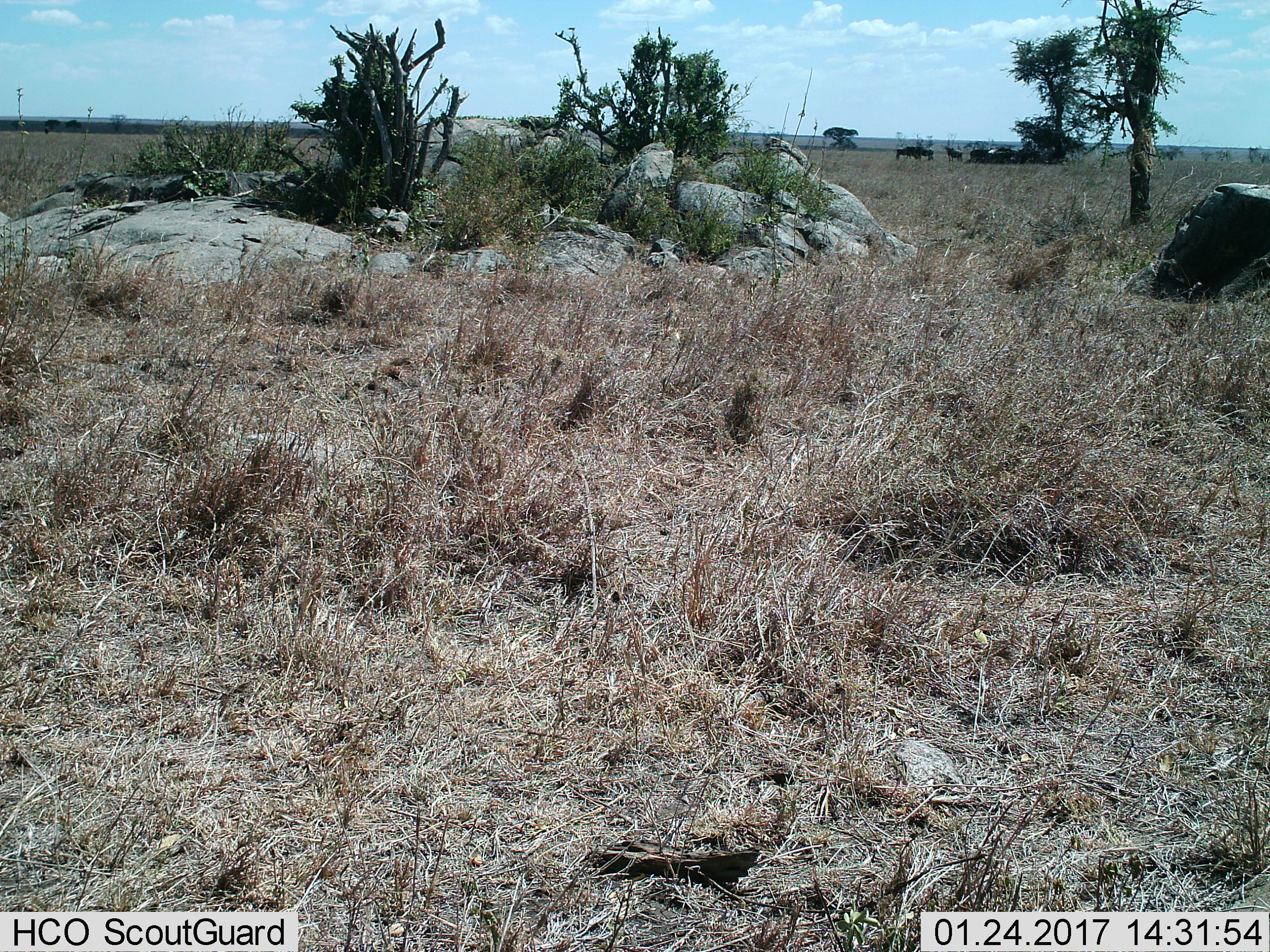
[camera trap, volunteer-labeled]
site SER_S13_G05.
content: unidentified animal